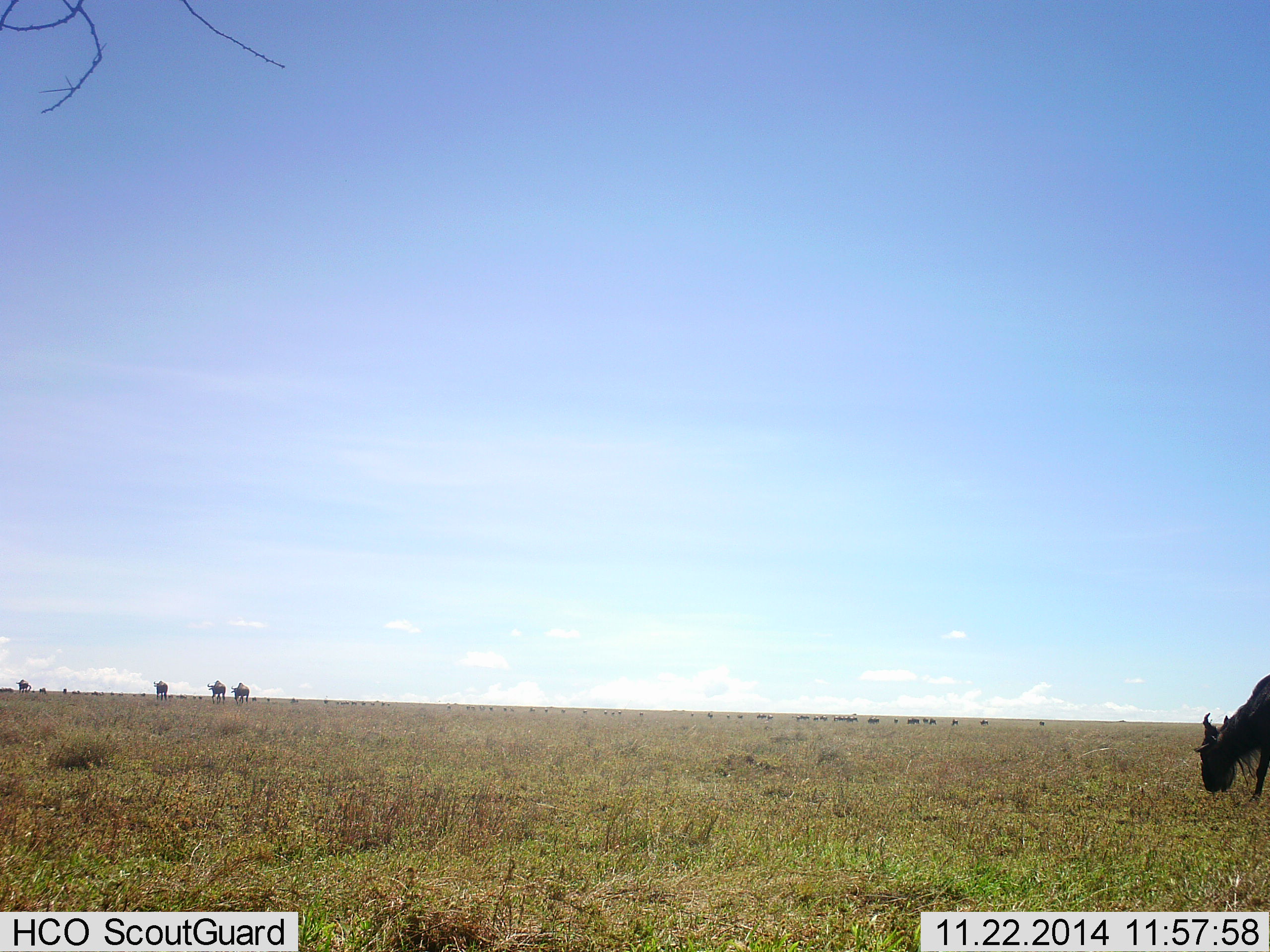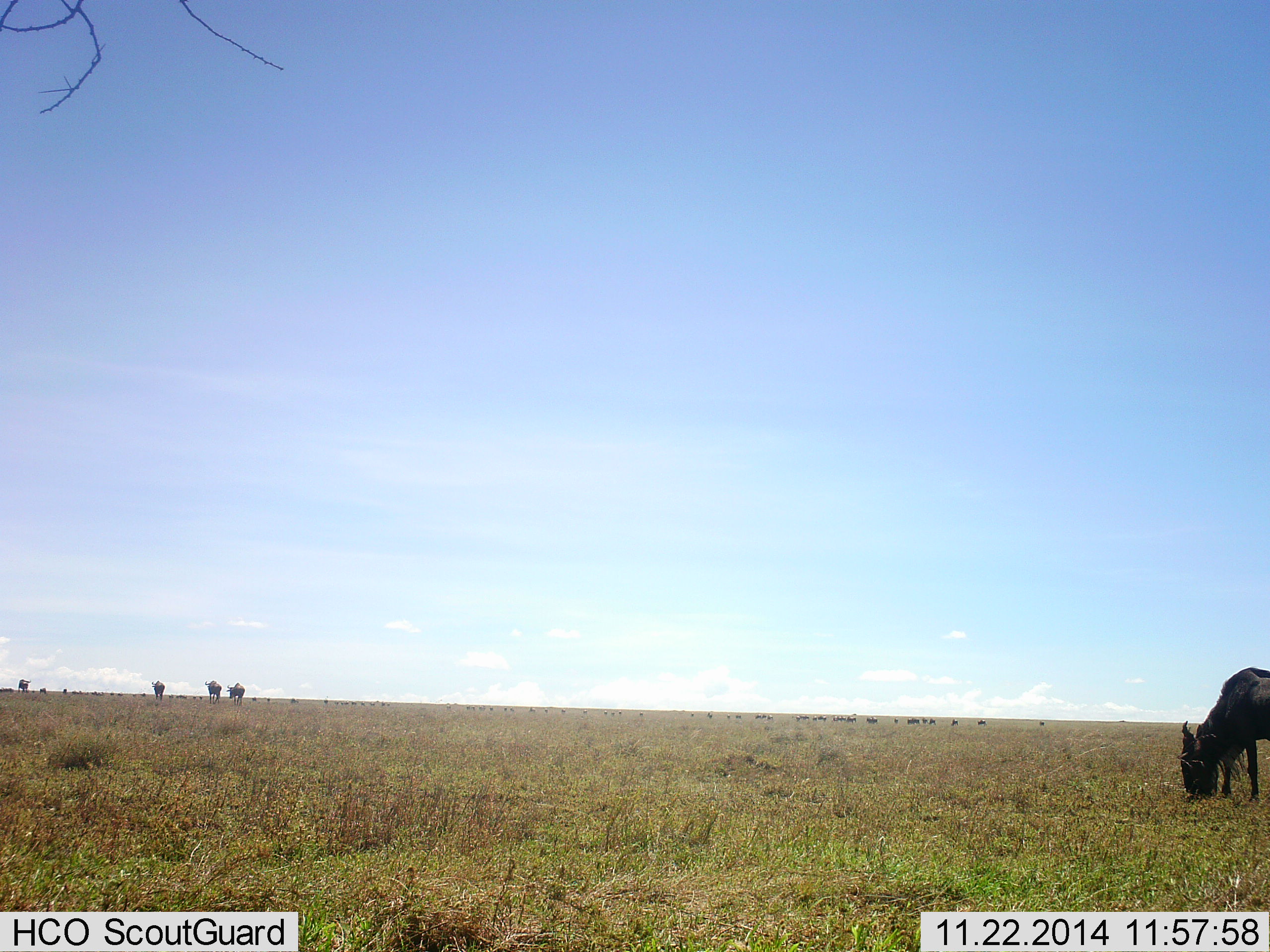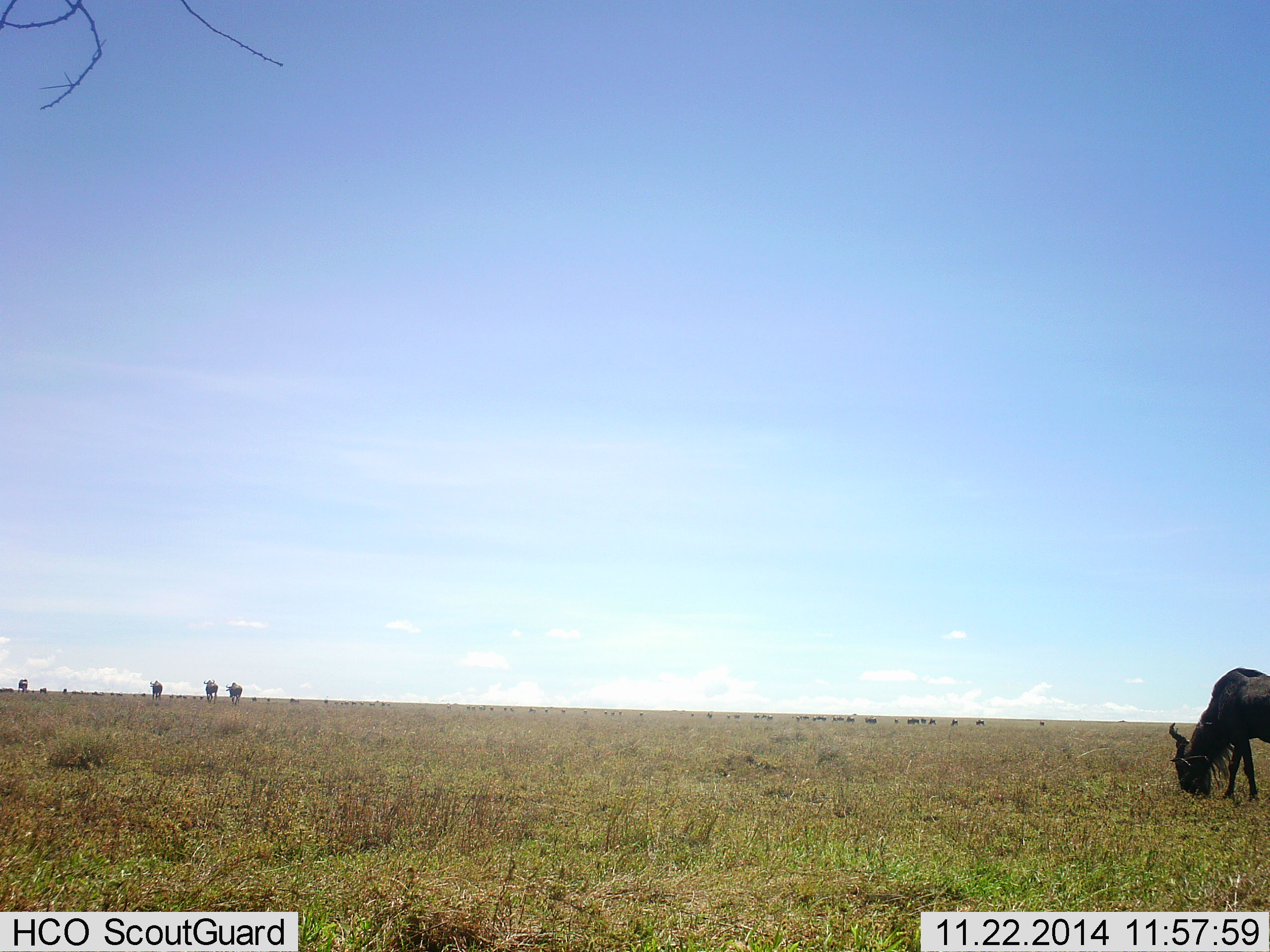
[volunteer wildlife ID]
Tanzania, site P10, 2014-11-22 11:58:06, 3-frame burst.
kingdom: Animalia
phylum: Chordata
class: Mammalia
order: Artiodactyla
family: Bovidae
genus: Connochaetes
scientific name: Connochaetes taurinus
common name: blue wildebeest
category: wildebeest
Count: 11-50.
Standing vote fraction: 27%.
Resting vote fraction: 0%.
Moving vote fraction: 55%.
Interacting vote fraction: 0%.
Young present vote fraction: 0%.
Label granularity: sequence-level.